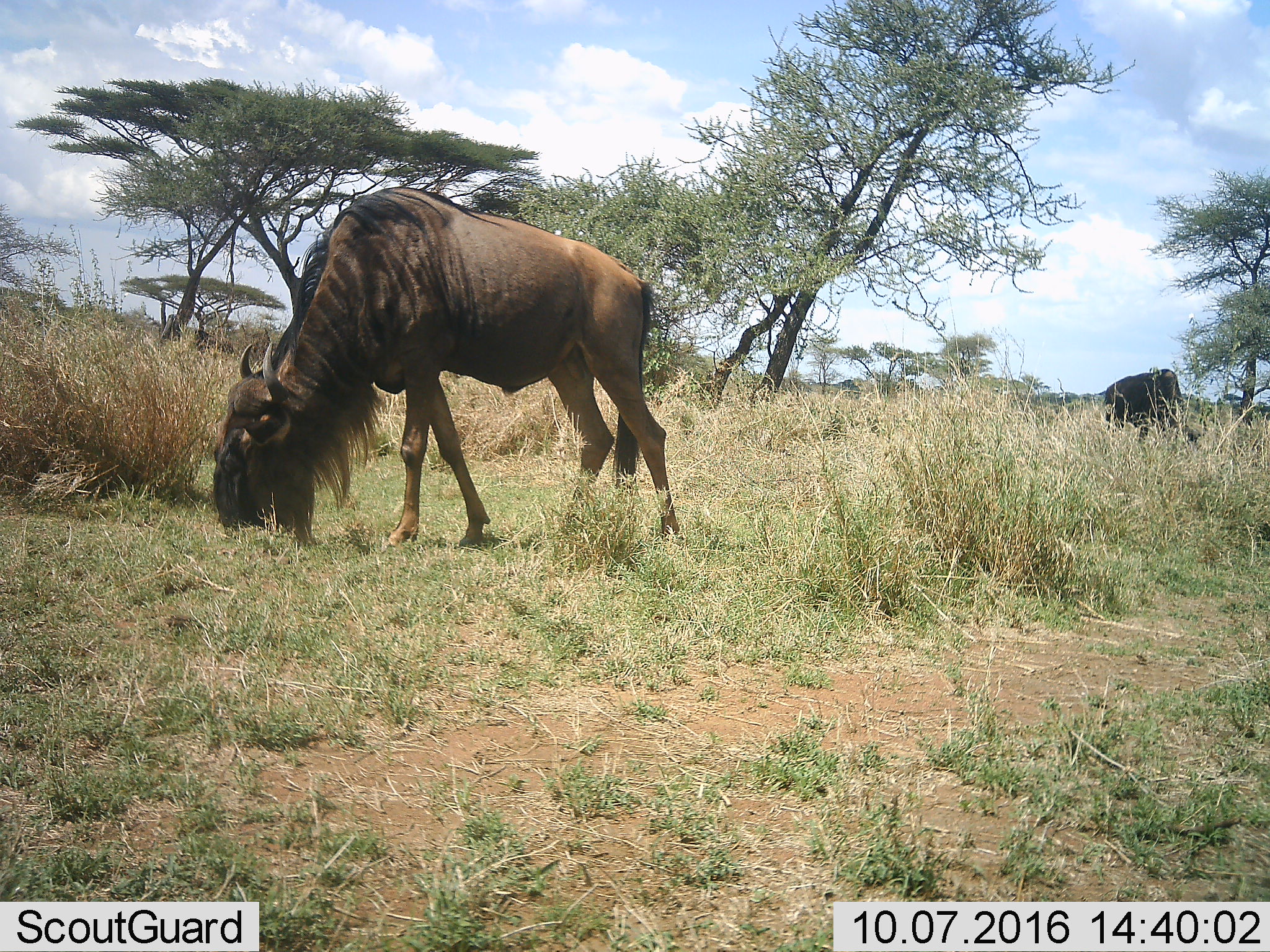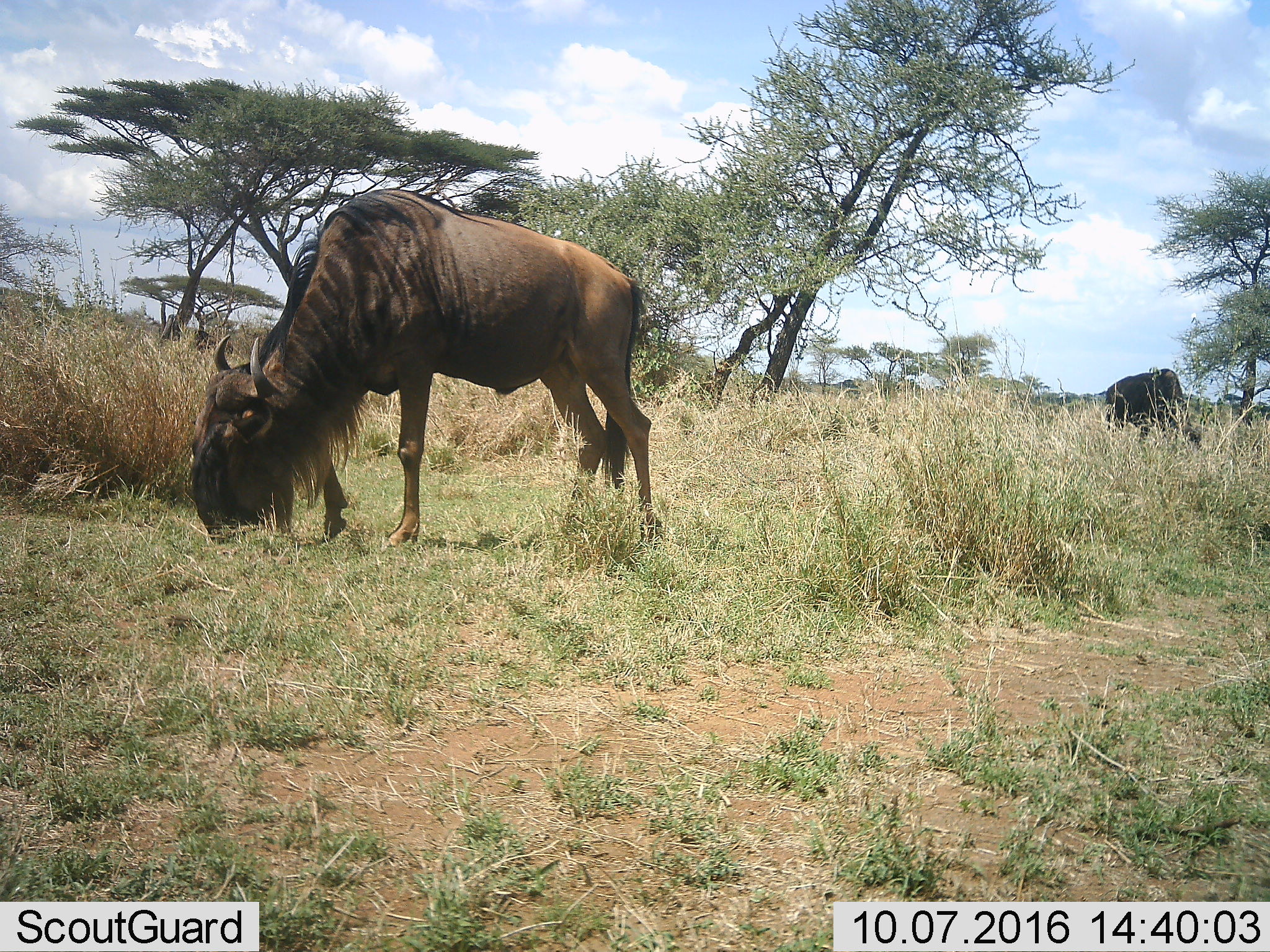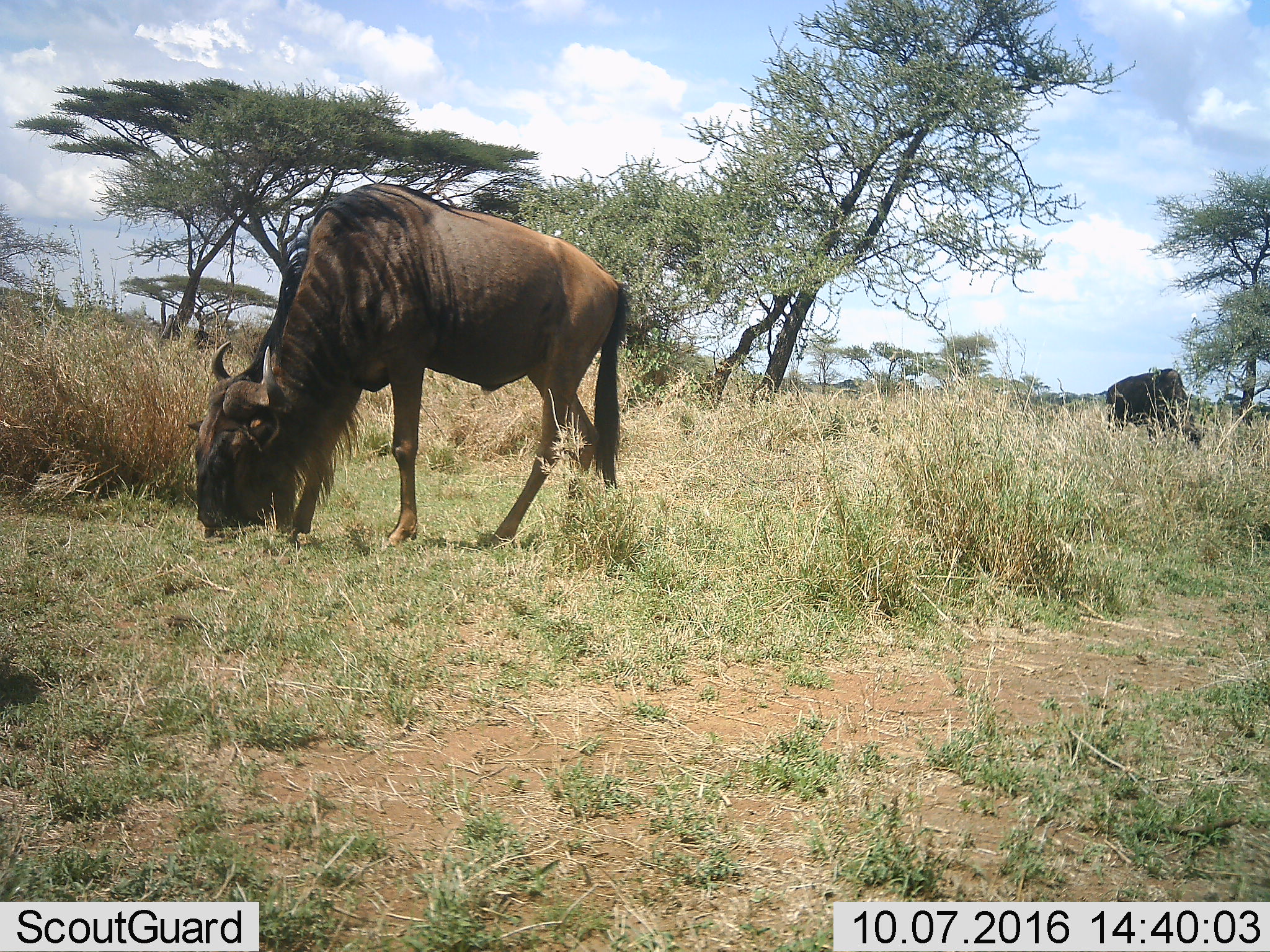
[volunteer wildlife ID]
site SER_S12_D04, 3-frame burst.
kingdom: Animalia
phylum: Chordata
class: Mammalia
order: Artiodactyla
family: Bovidae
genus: Connochaetes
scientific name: Connochaetes taurinus taurinus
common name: blue wildebeest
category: wildebeestblue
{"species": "wildebeestblue (blue wildebeest) (Connochaetes taurinus taurinus)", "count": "2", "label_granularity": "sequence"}